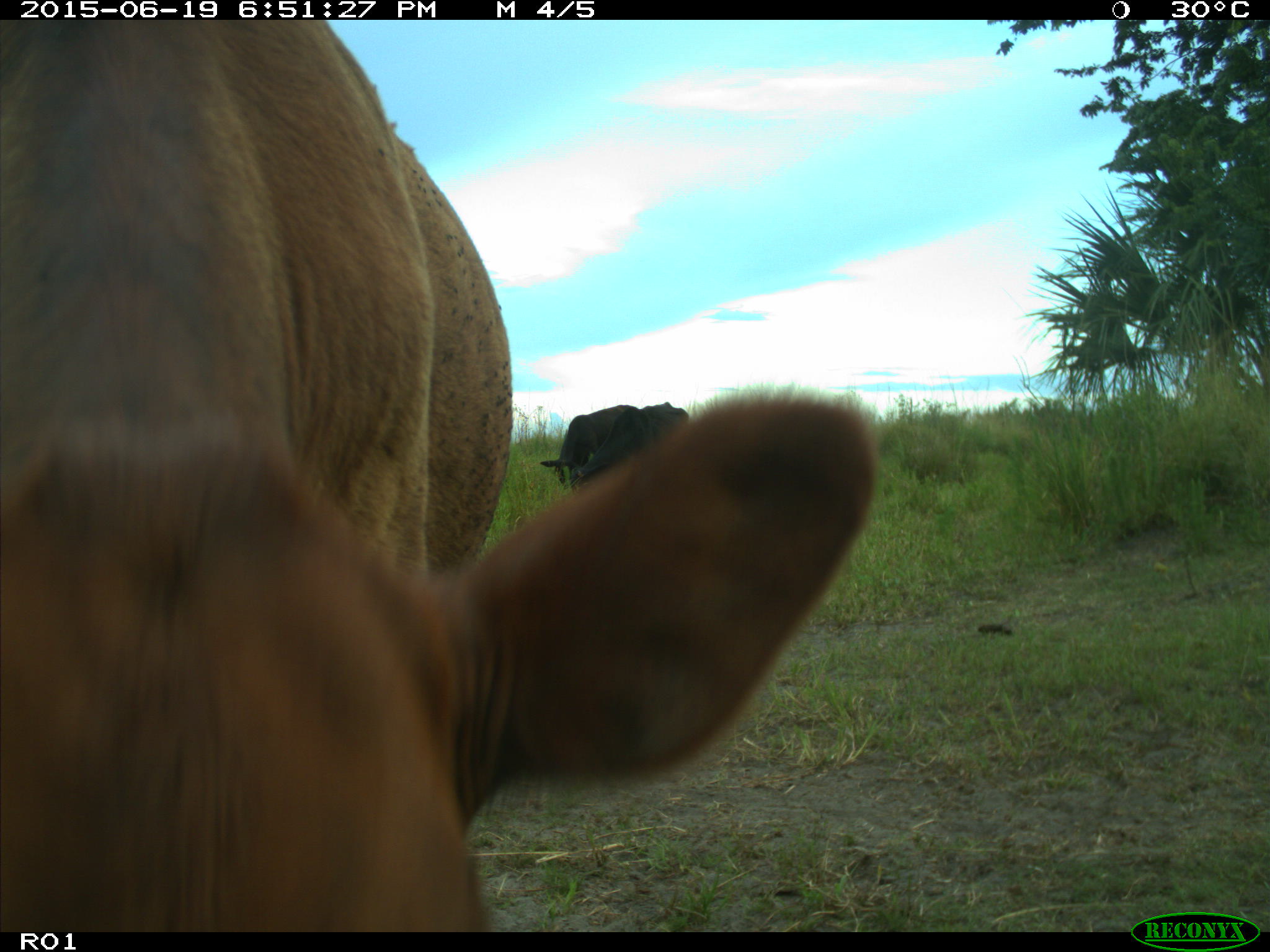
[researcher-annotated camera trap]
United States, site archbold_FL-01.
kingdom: Animalia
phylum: Chordata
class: Mammalia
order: Artiodactyla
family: Bovidae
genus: Bos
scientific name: Bos taurus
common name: domestic cow